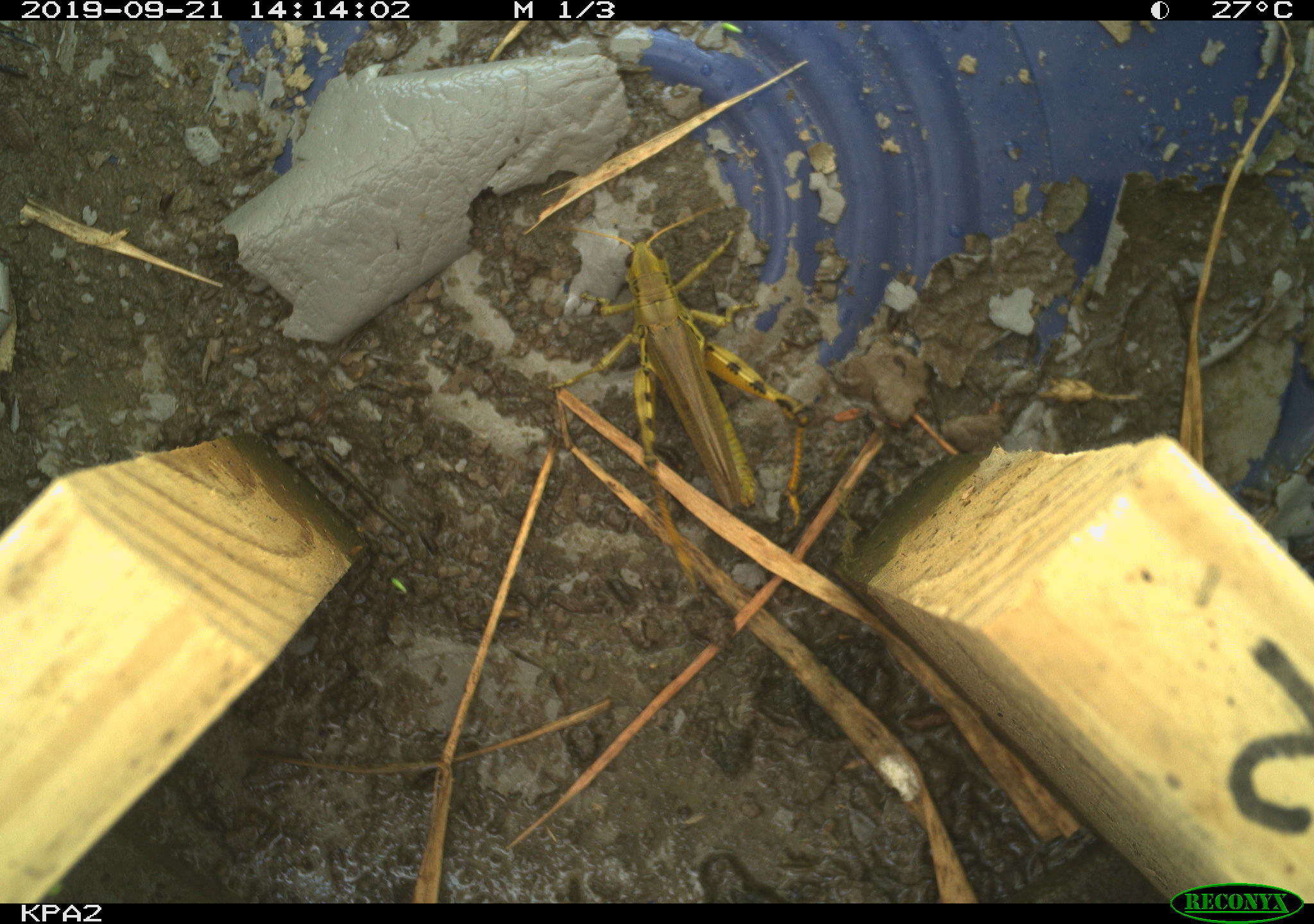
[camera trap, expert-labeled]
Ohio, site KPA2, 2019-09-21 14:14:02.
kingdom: Animalia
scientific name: Animalia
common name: animal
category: invertebrate